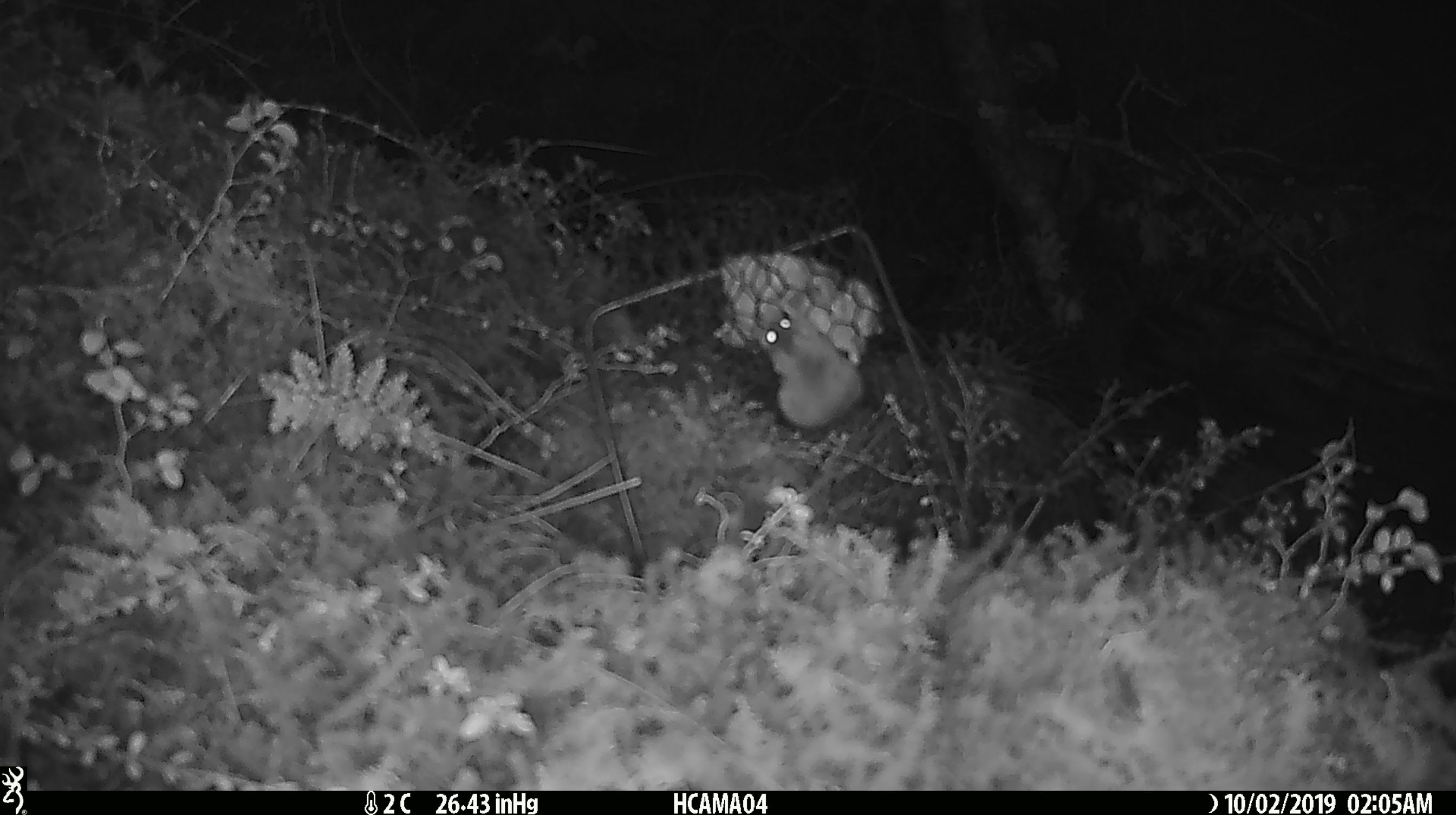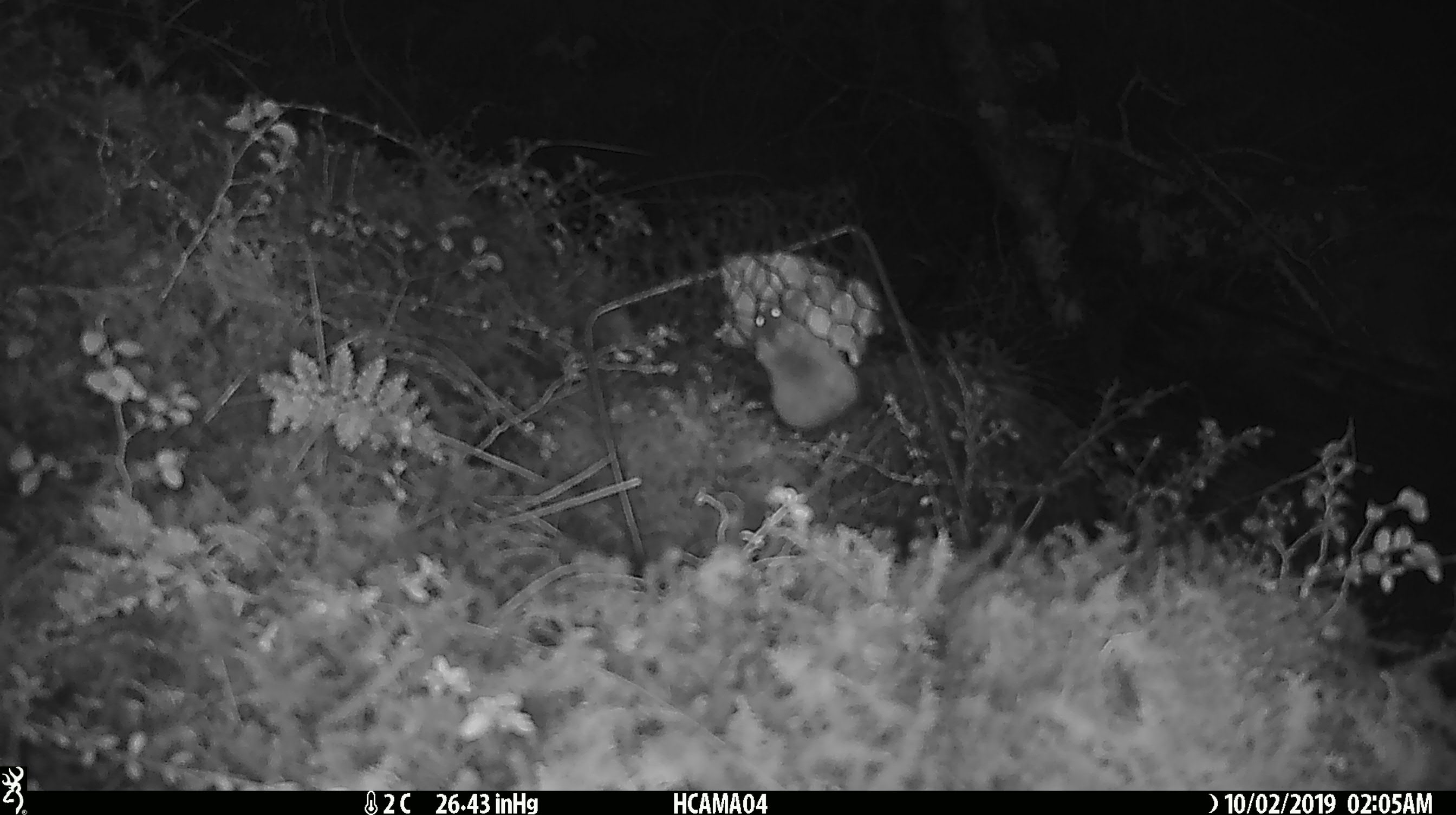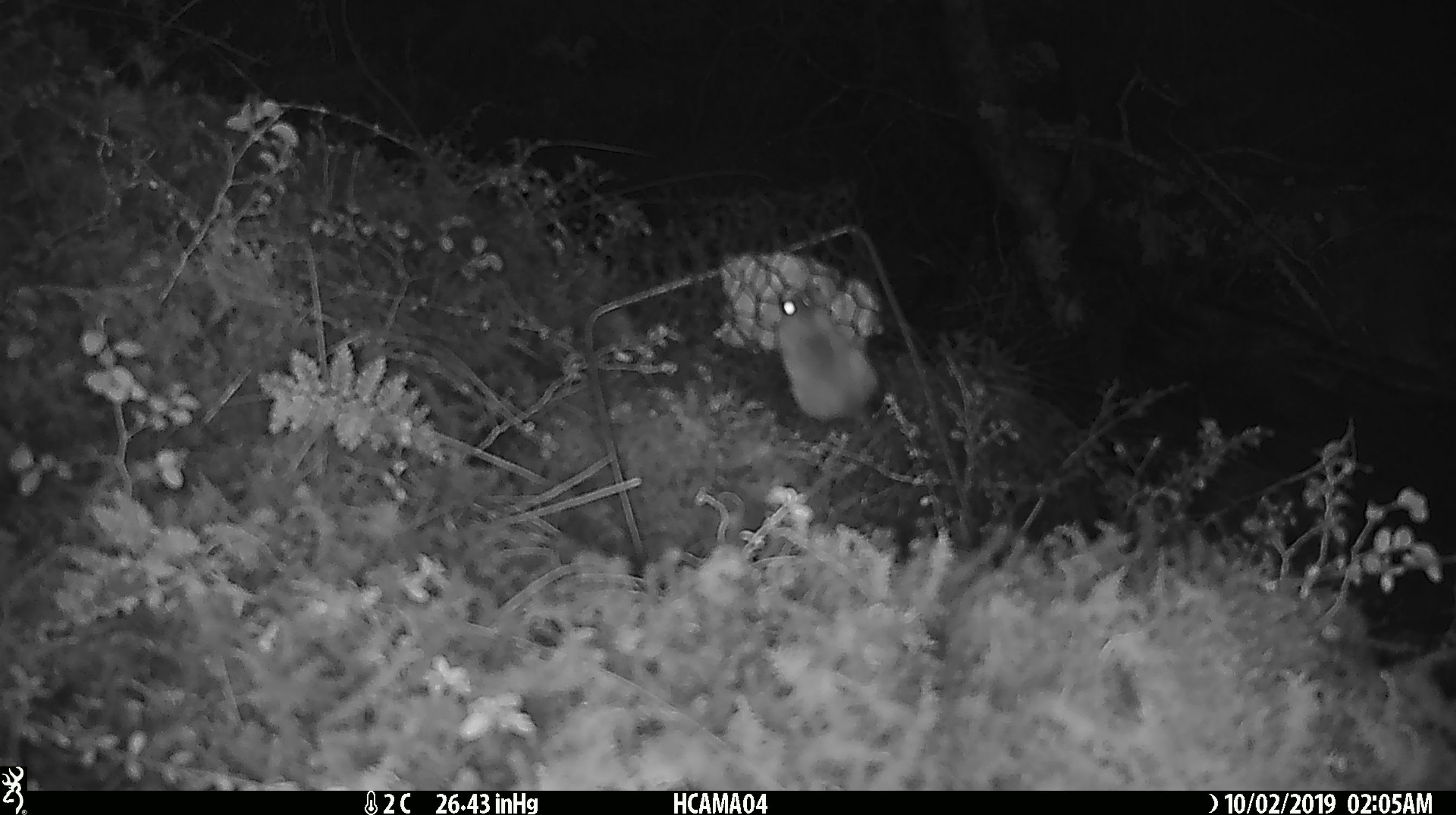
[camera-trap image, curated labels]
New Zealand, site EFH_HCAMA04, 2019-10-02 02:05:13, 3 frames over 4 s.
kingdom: Animalia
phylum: Chordata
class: Mammalia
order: Rodentia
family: Muridae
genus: Mus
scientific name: Mus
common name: mouse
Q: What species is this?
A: Mouse (Mus).